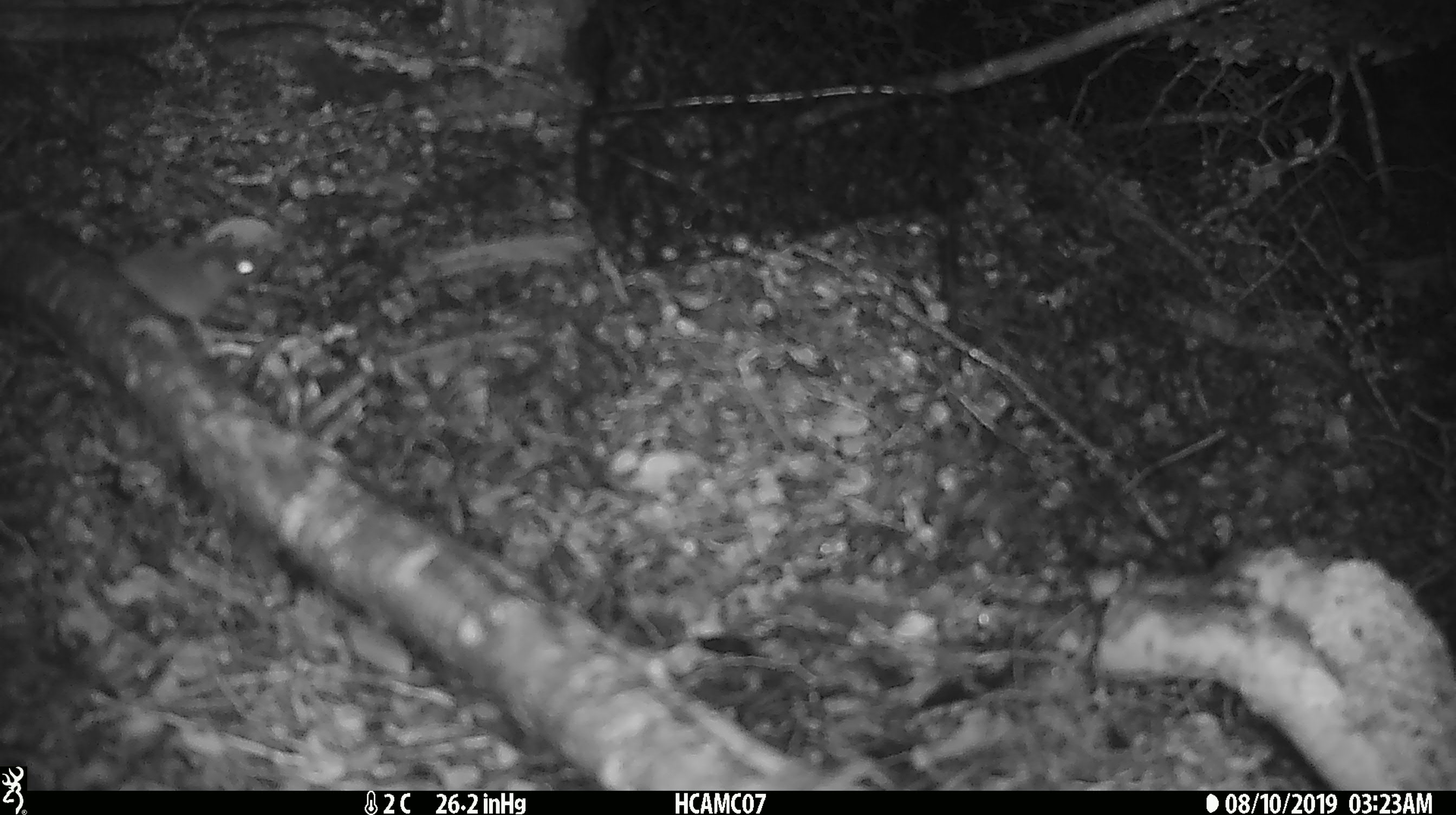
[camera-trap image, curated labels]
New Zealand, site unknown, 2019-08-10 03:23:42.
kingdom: Animalia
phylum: Chordata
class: Mammalia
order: Rodentia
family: Muridae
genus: Mus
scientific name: Mus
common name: mouse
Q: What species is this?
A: Mouse (Mus).